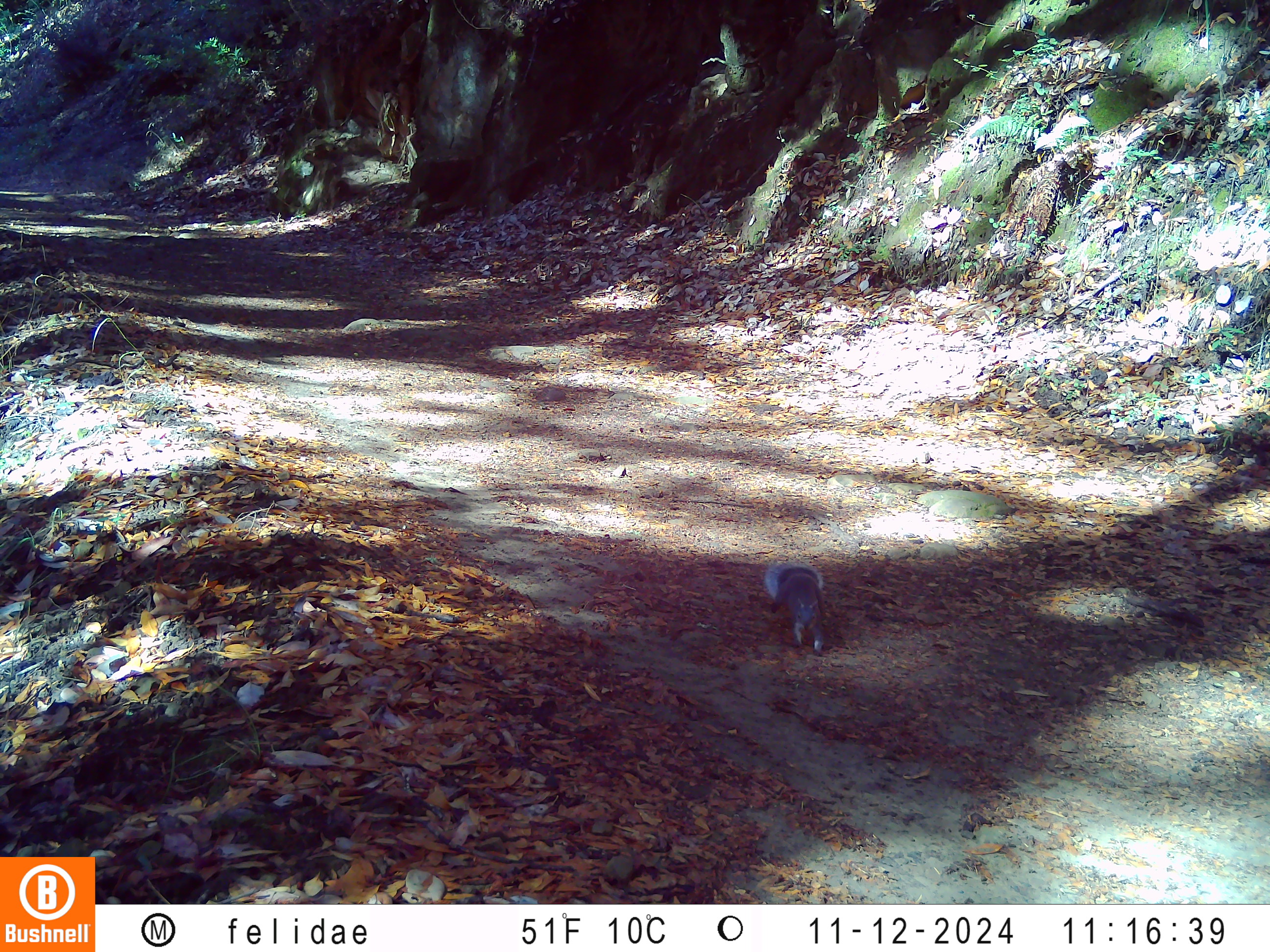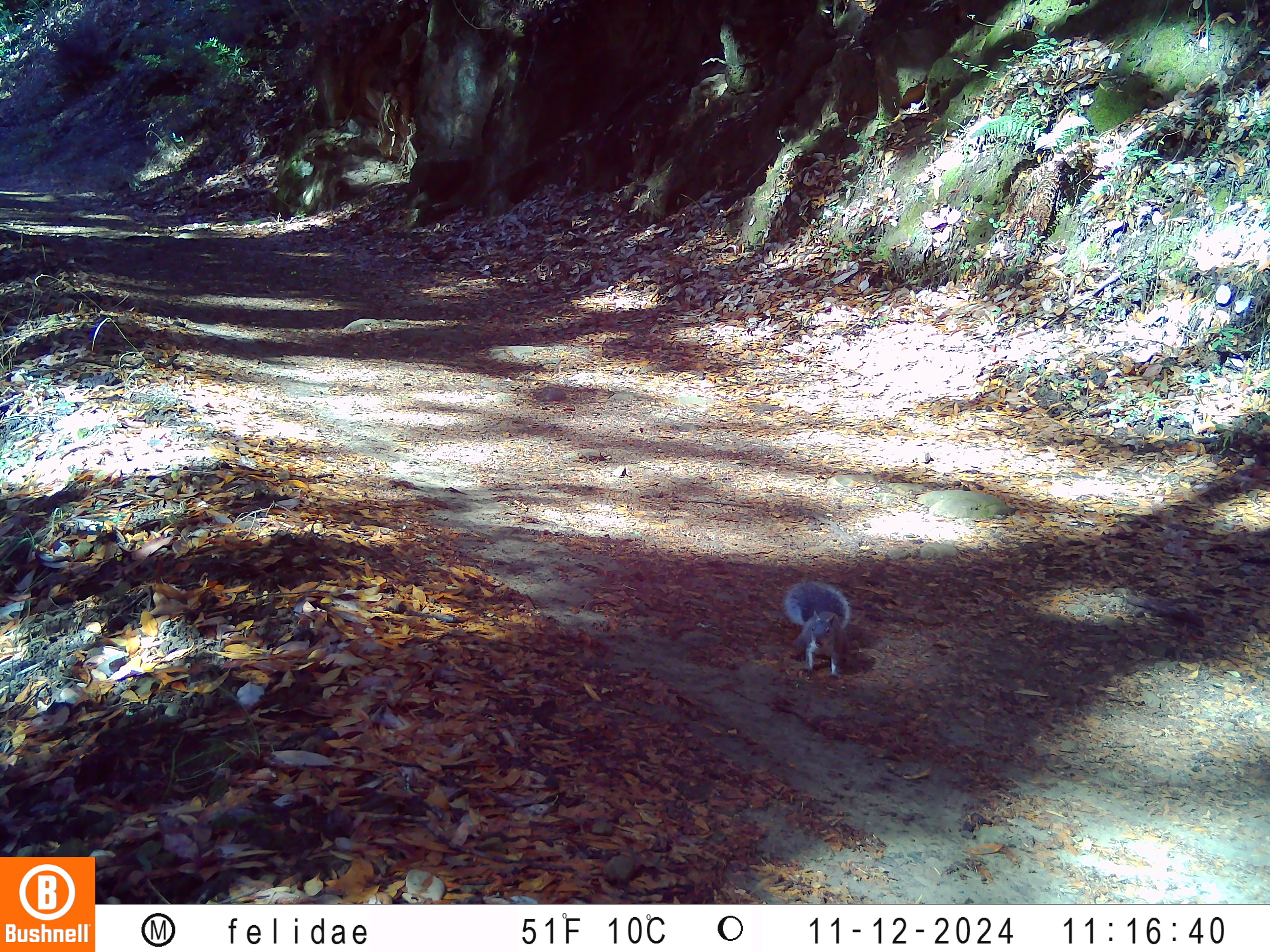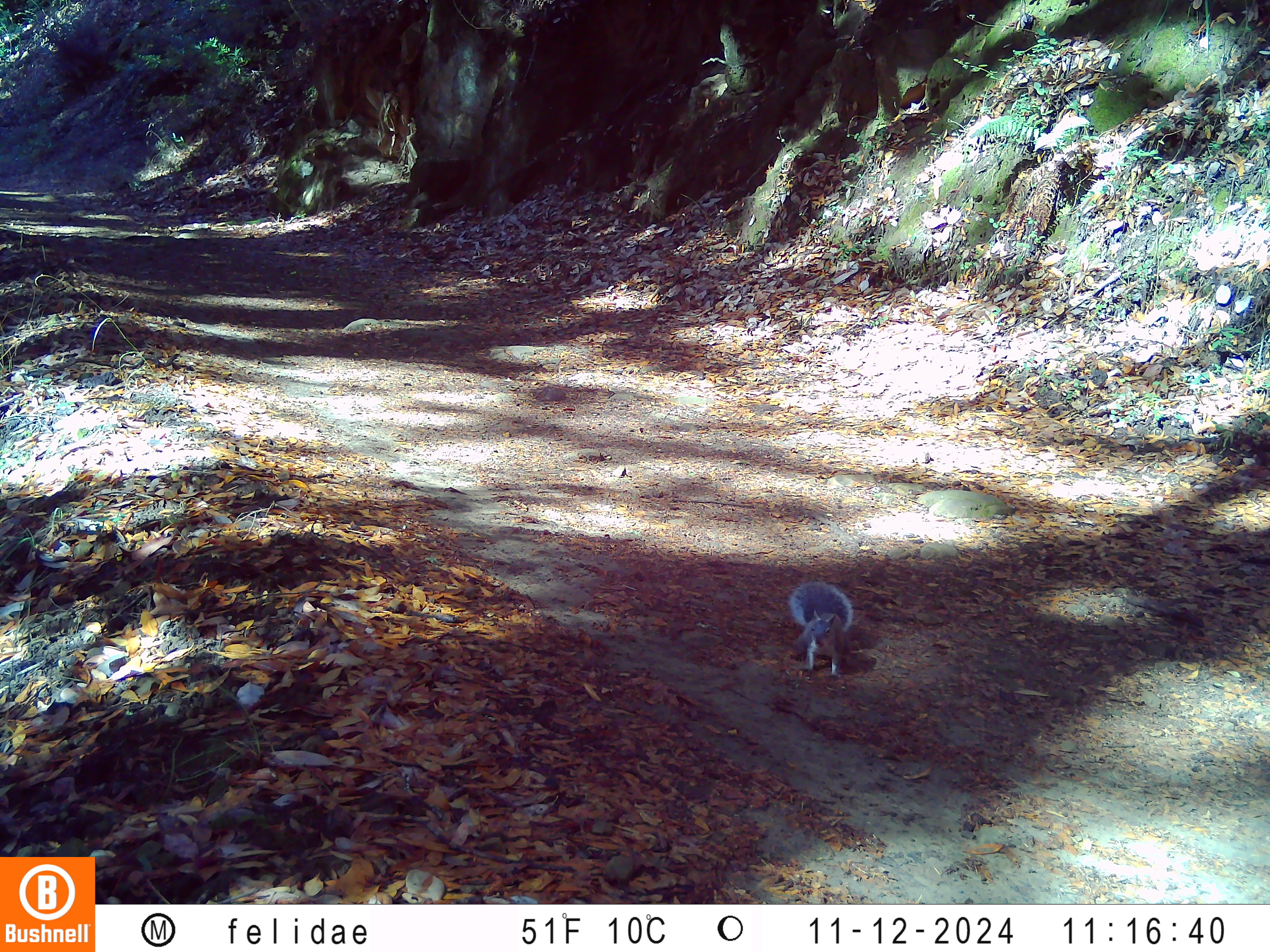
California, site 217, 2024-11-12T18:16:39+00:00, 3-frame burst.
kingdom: Animalia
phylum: Chordata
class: Mammalia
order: Rodentia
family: Sciuridae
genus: Sciurus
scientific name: Sciurus griseus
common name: western gray squirrel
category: western grey squirrel